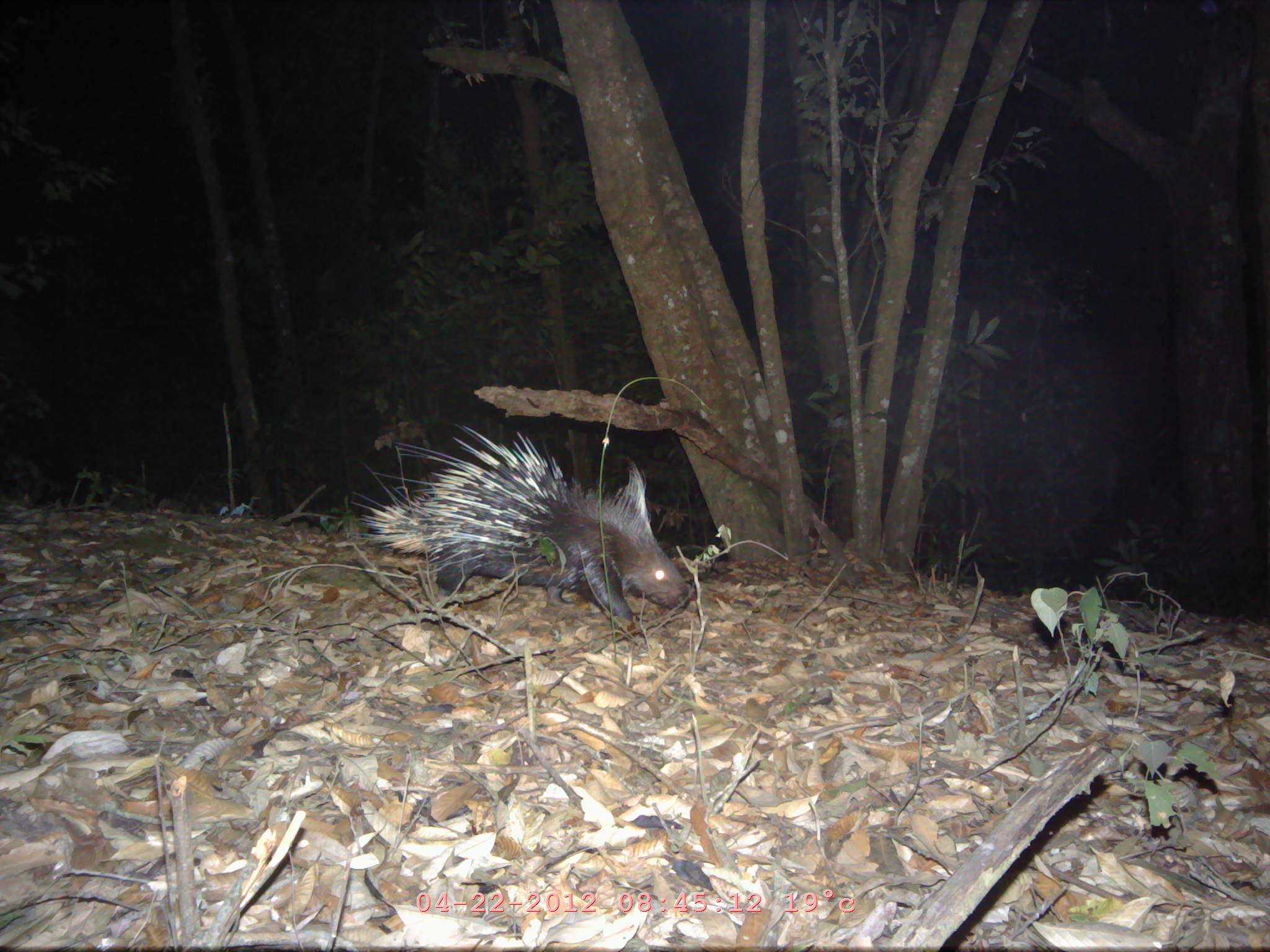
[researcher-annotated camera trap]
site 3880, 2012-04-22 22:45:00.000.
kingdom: Animalia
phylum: Chordata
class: Mammalia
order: Rodentia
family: Hystricidae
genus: Hystrix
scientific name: Hystrix brachyura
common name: east asian porcupine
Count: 1.